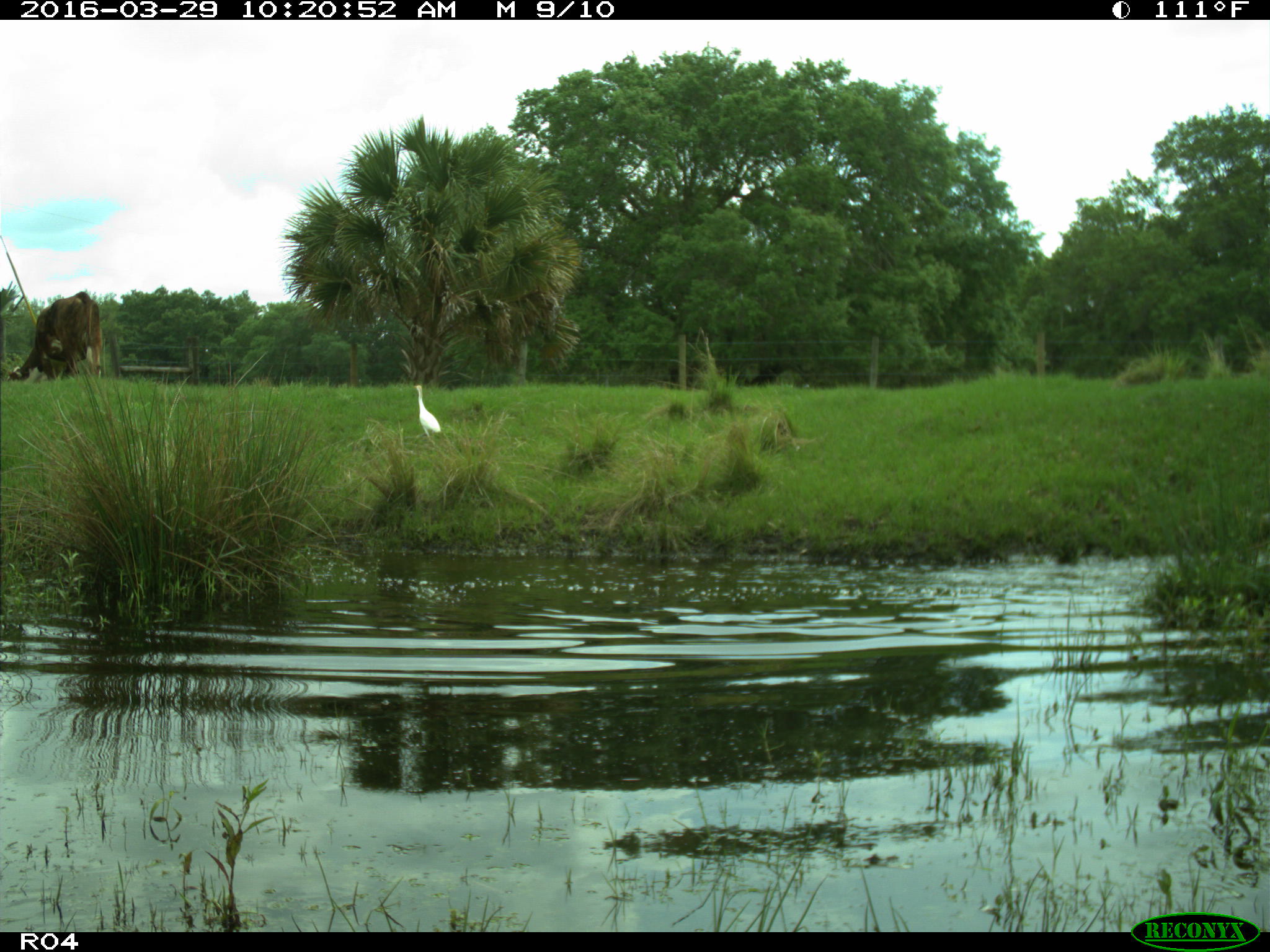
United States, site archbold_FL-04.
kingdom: Animalia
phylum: Chordata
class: Mammalia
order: Artiodactyla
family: Bovidae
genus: Bos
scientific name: Bos taurus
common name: domestic cow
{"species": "Bos taurus (domestic cow)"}